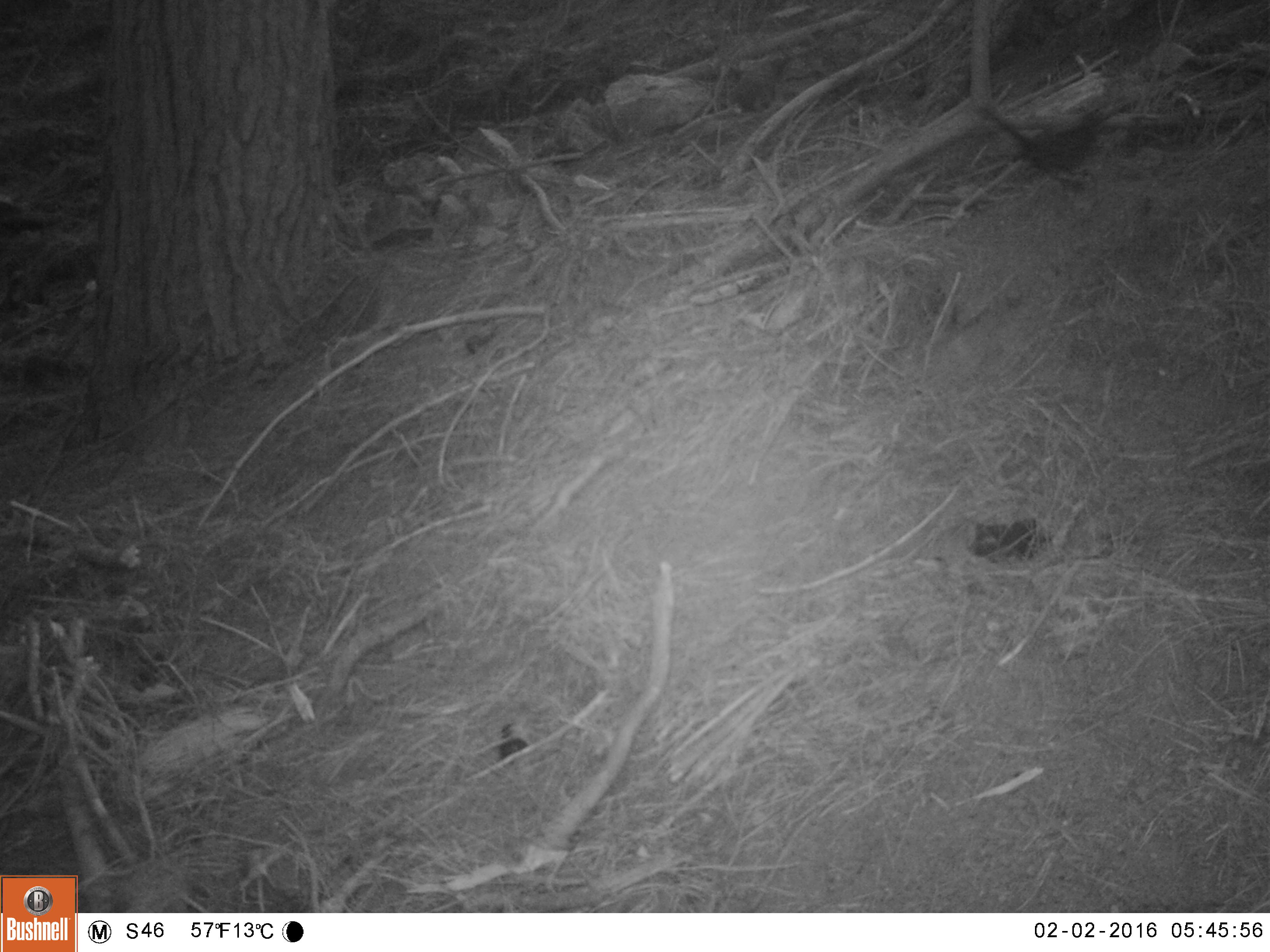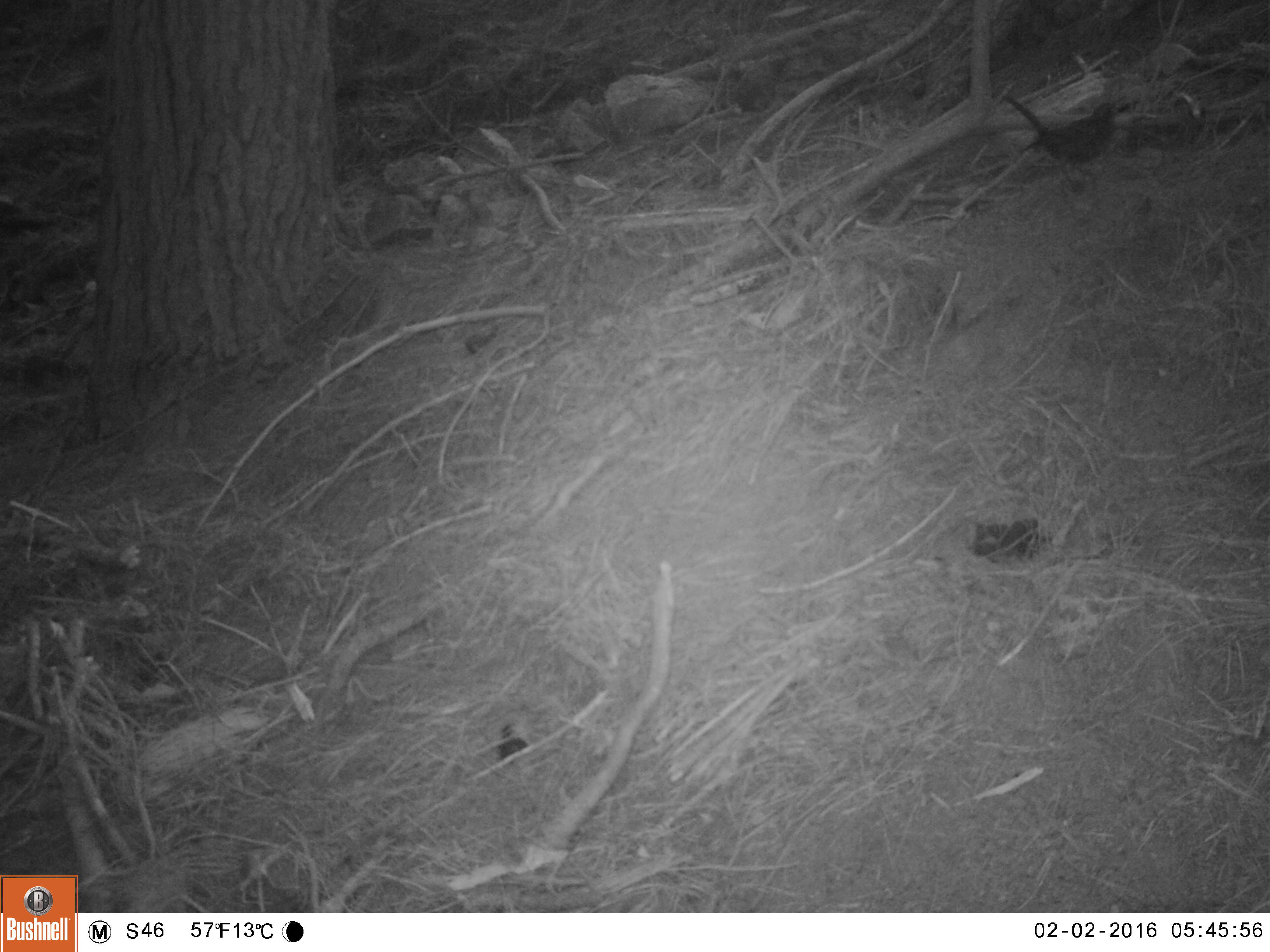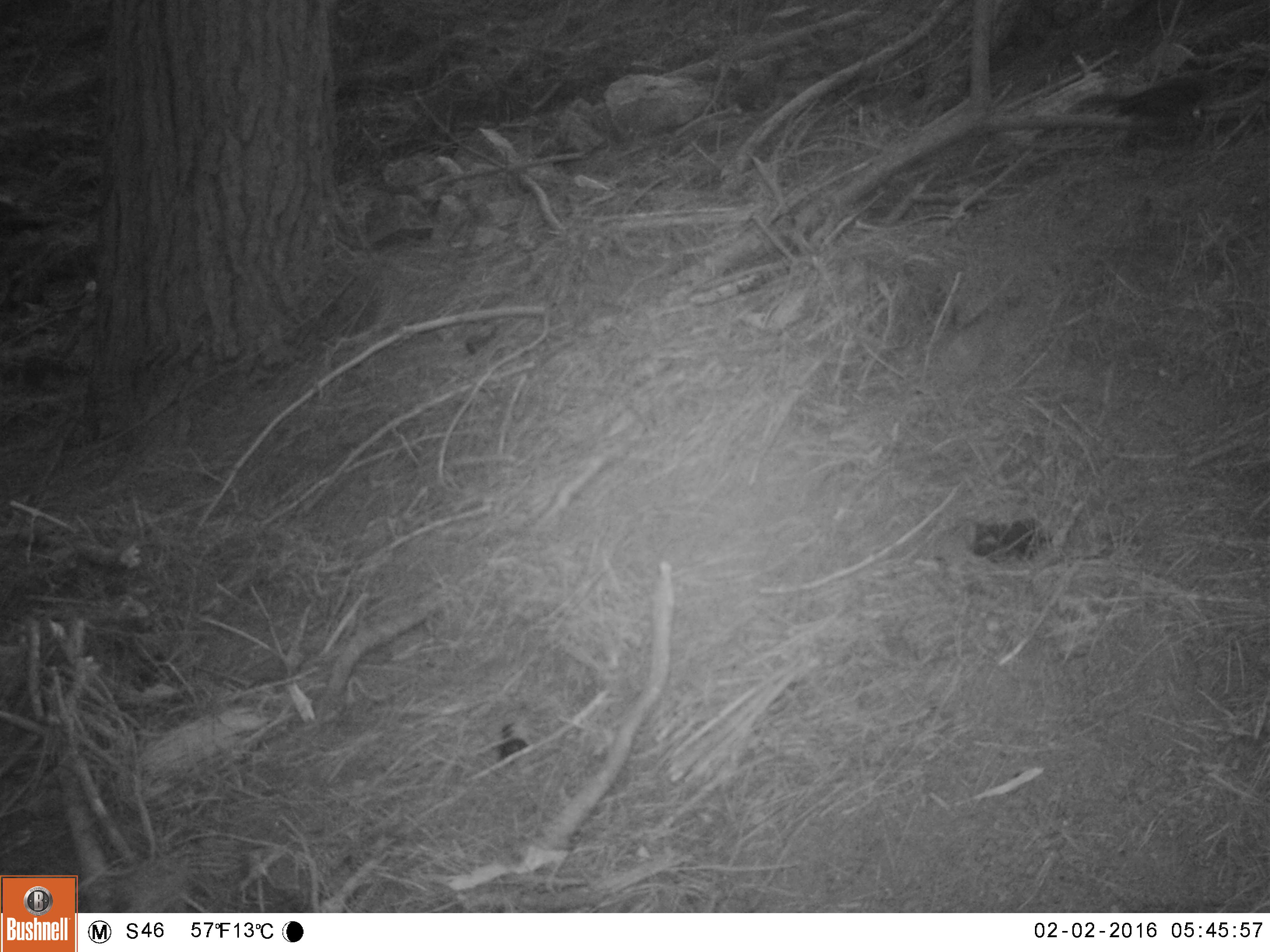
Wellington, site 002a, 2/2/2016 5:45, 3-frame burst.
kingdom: Animalia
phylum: Chordata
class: Aves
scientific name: Aves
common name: bird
Bird (Aves).